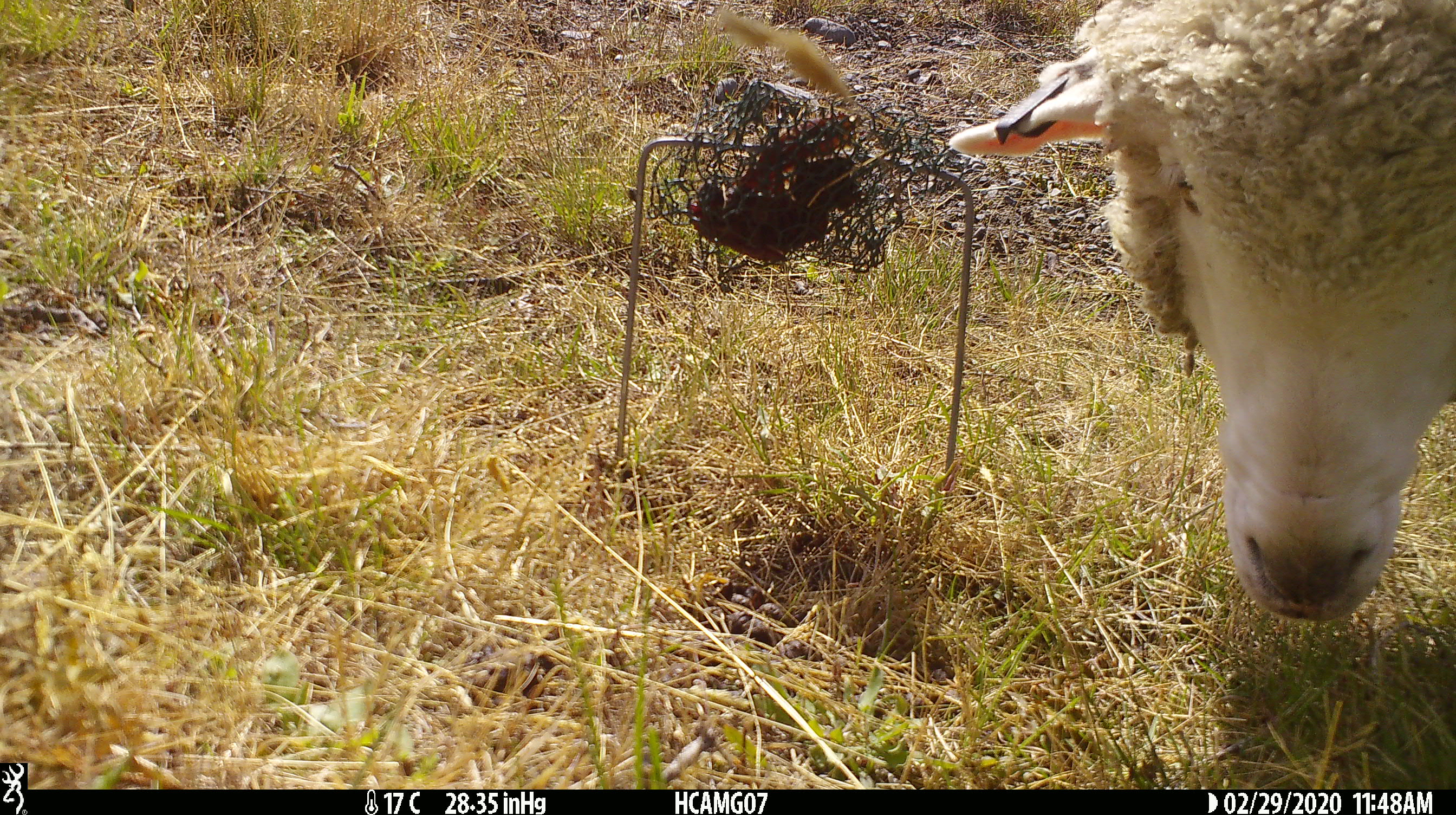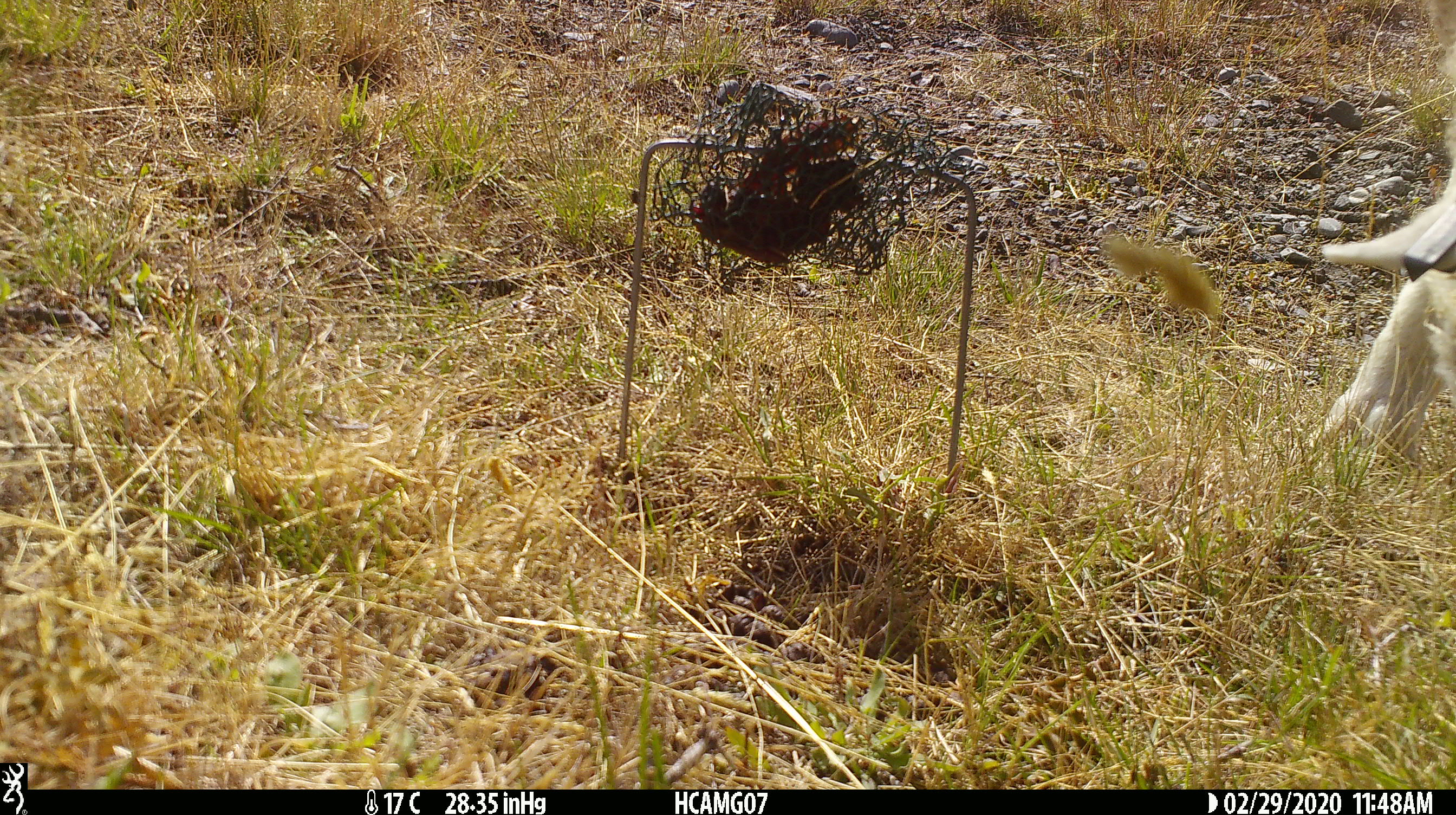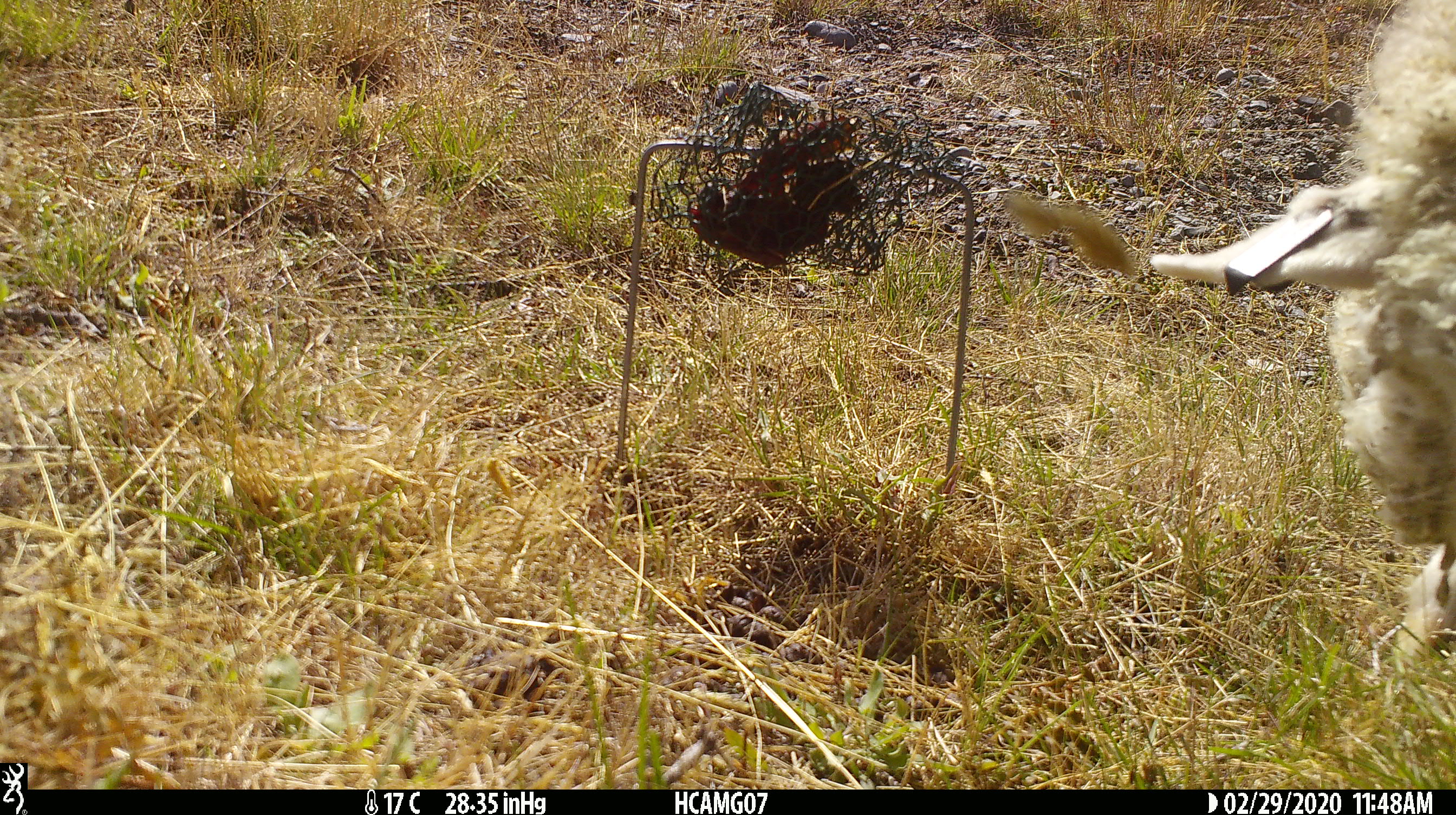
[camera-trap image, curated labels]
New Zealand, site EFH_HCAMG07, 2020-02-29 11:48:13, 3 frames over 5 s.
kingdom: Animalia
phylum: Chordata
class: Mammalia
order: Artiodactyla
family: Bovidae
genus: Ovis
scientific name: Ovis aries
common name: domestic sheep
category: sheep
Sheep (domestic sheep) (Ovis aries).